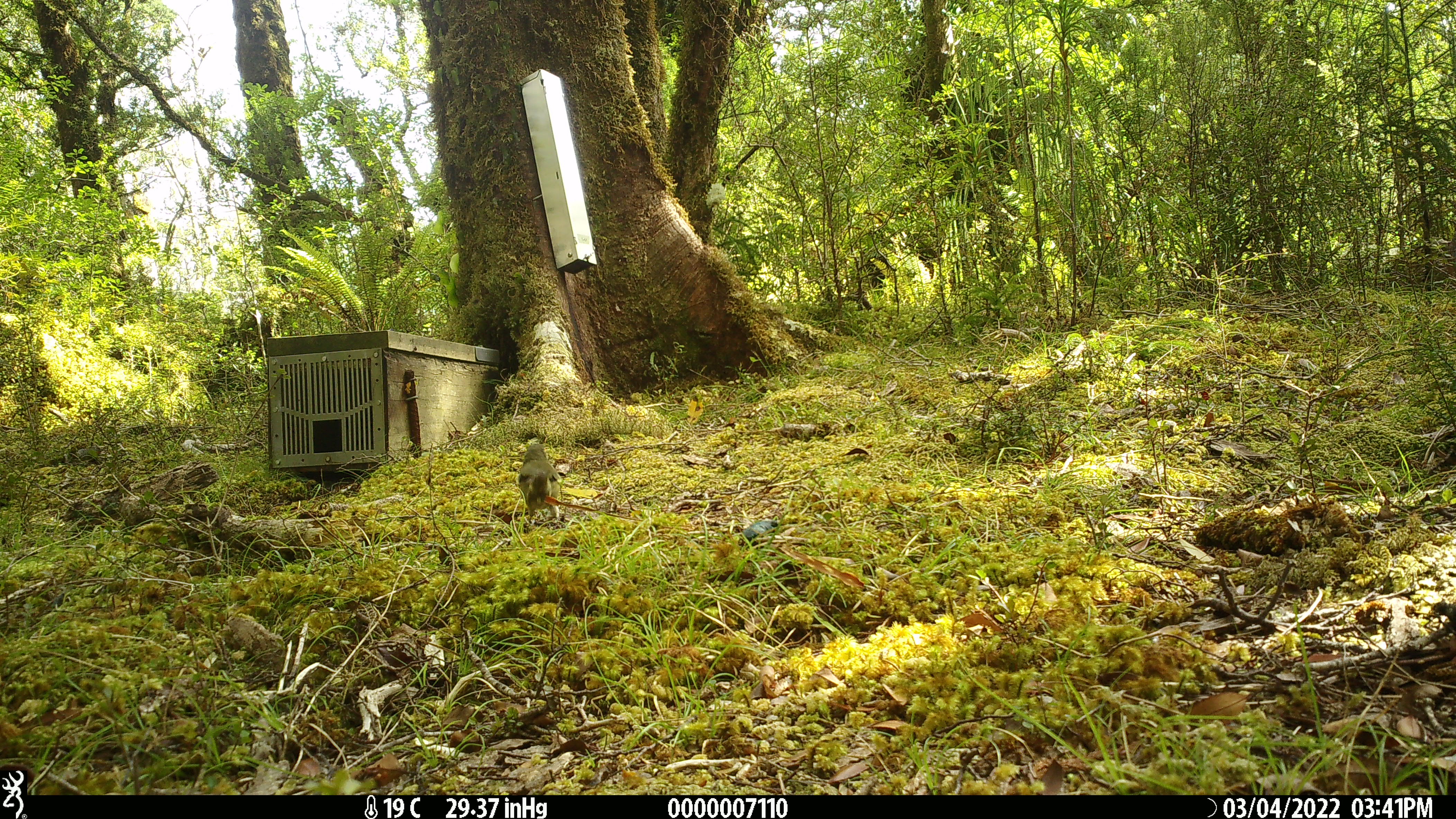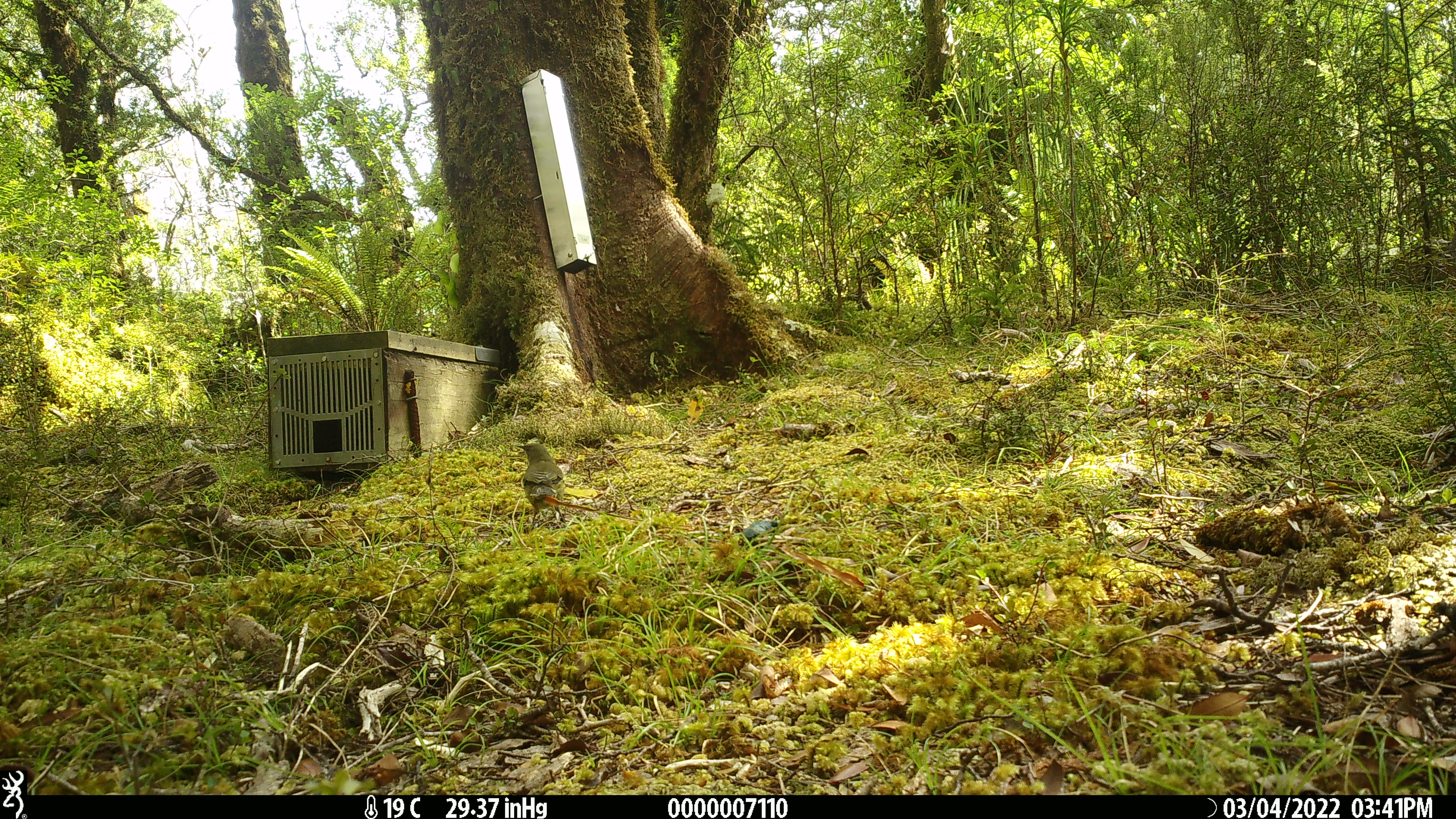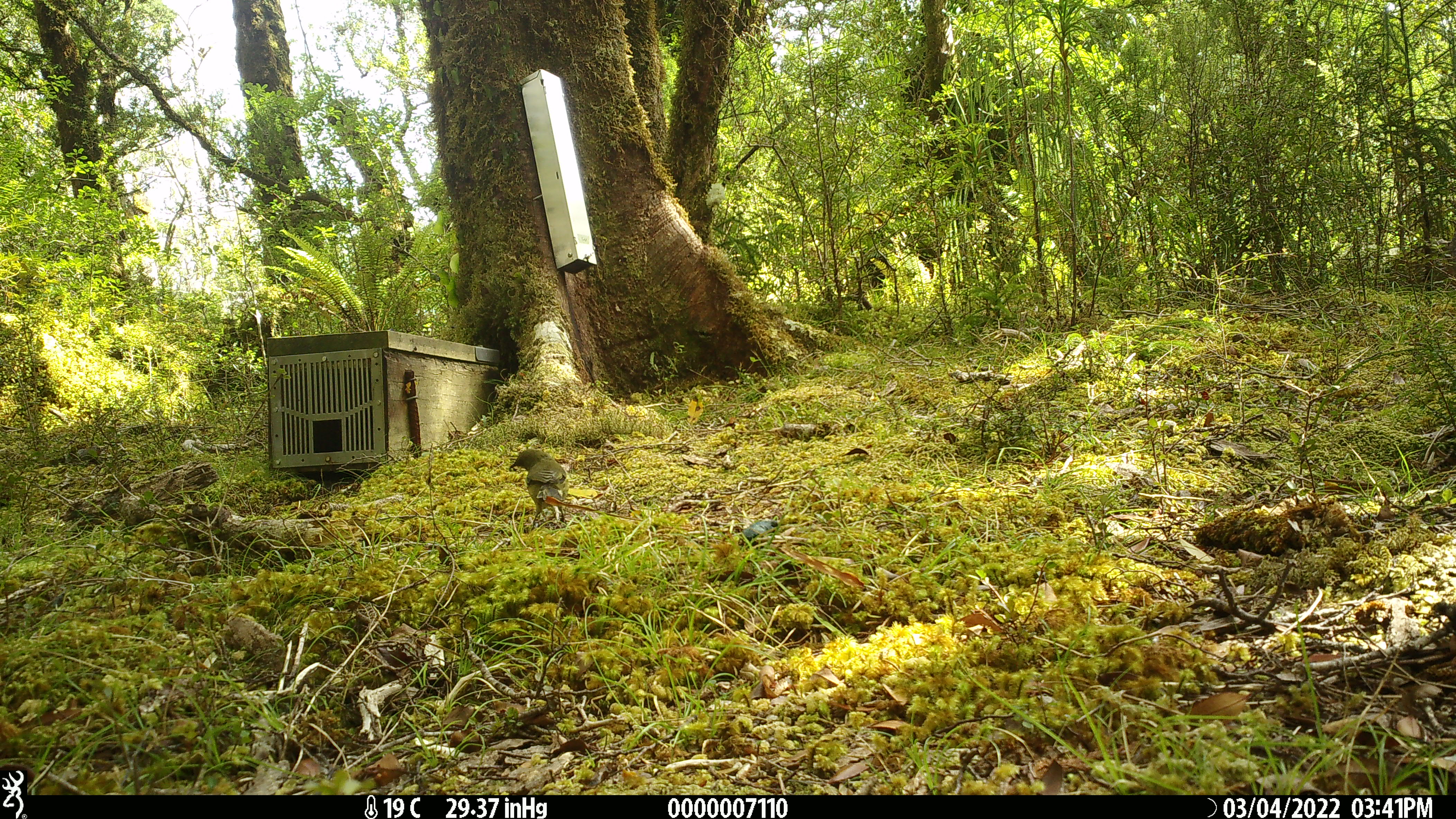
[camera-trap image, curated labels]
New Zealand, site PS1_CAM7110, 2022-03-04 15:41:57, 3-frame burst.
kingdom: Animalia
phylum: Chordata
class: Aves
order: Passeriformes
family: Meliphagidae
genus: Anthornis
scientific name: Anthornis melanura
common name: new zealand bellbird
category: bellbird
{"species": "bellbird (new zealand bellbird) (Anthornis melanura)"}